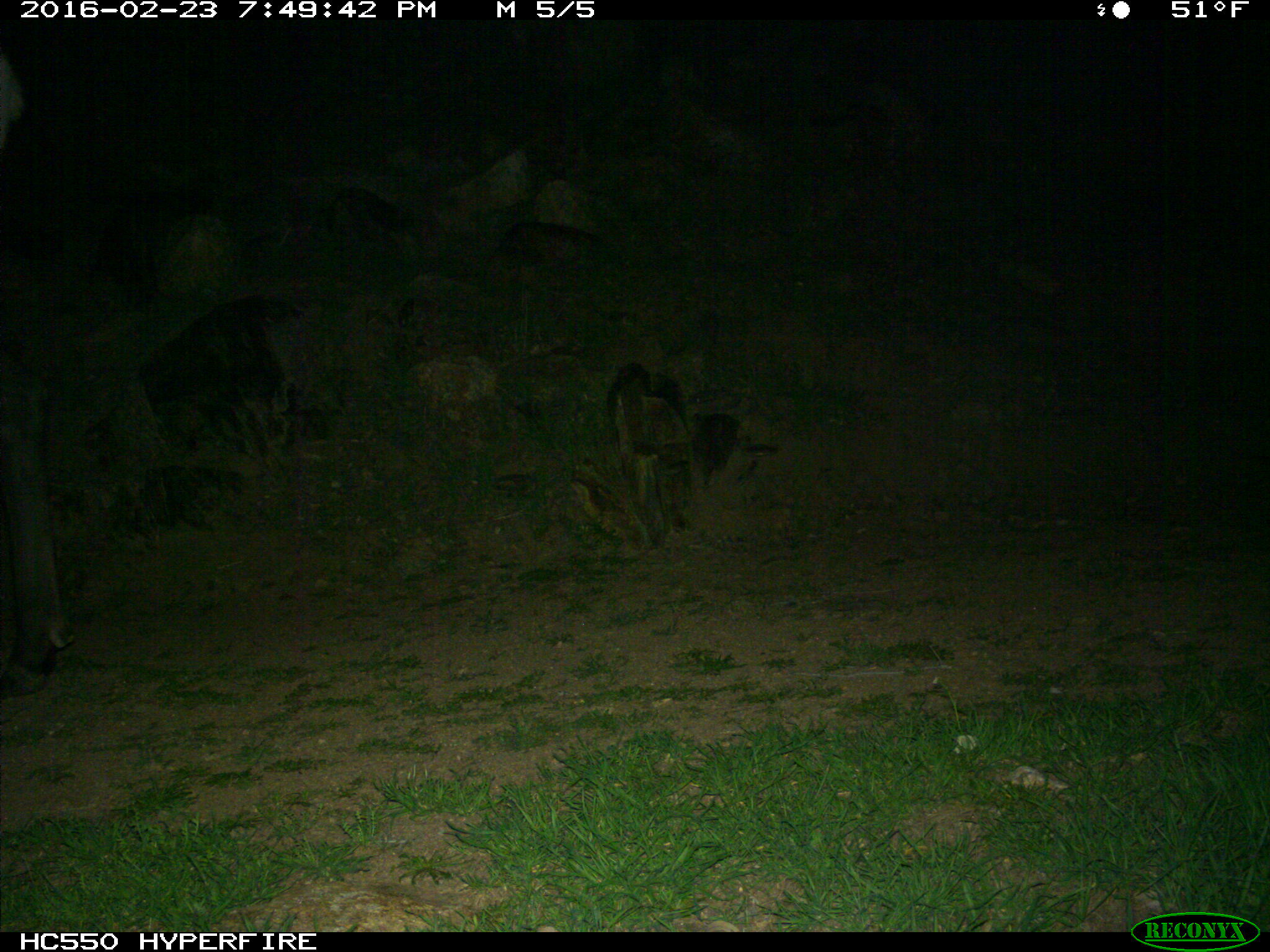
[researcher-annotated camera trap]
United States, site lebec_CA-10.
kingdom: Animalia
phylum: Chordata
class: Mammalia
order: Artiodactyla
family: Cervidae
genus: Cervus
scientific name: Cervus canadensis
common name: elk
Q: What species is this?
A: Cervus canadensis (elk).